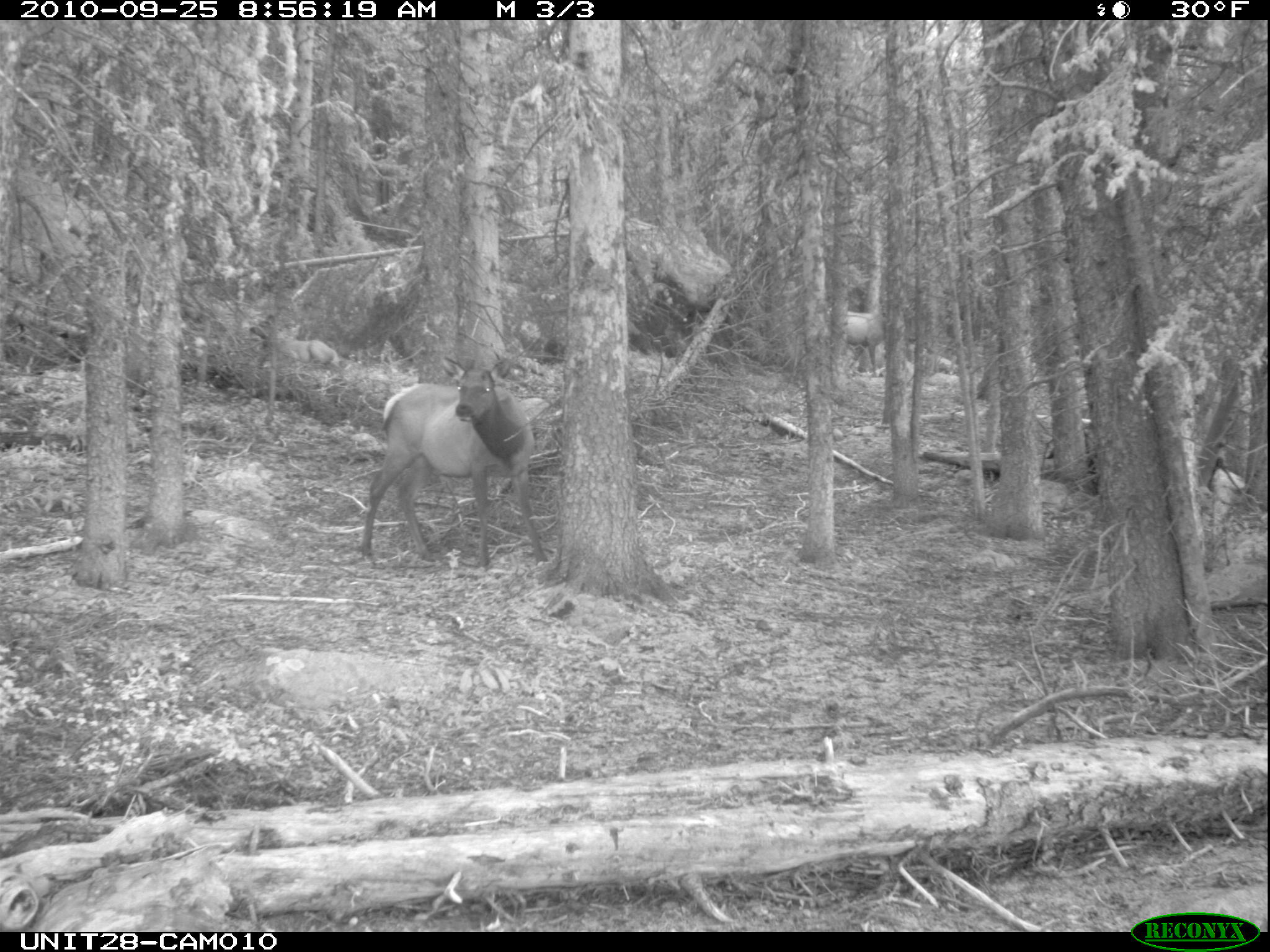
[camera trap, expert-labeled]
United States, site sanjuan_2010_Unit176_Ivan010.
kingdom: Animalia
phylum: Chordata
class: Mammalia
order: Artiodactyla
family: Cervidae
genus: Cervus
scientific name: Cervus elaphus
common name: red deer